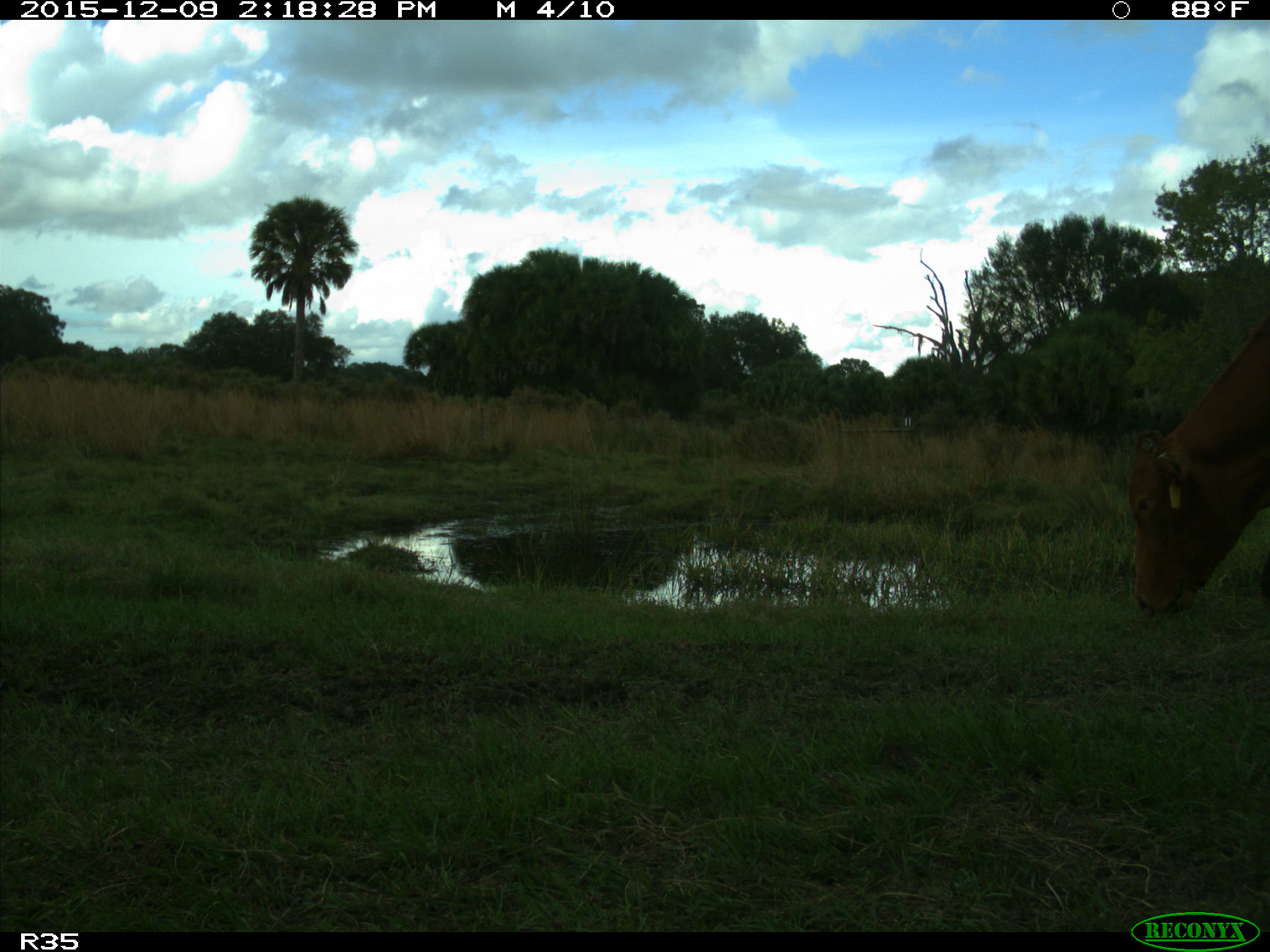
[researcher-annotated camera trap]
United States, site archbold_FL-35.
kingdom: Animalia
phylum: Chordata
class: Mammalia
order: Artiodactyla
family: Bovidae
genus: Bos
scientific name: Bos taurus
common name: domestic cow